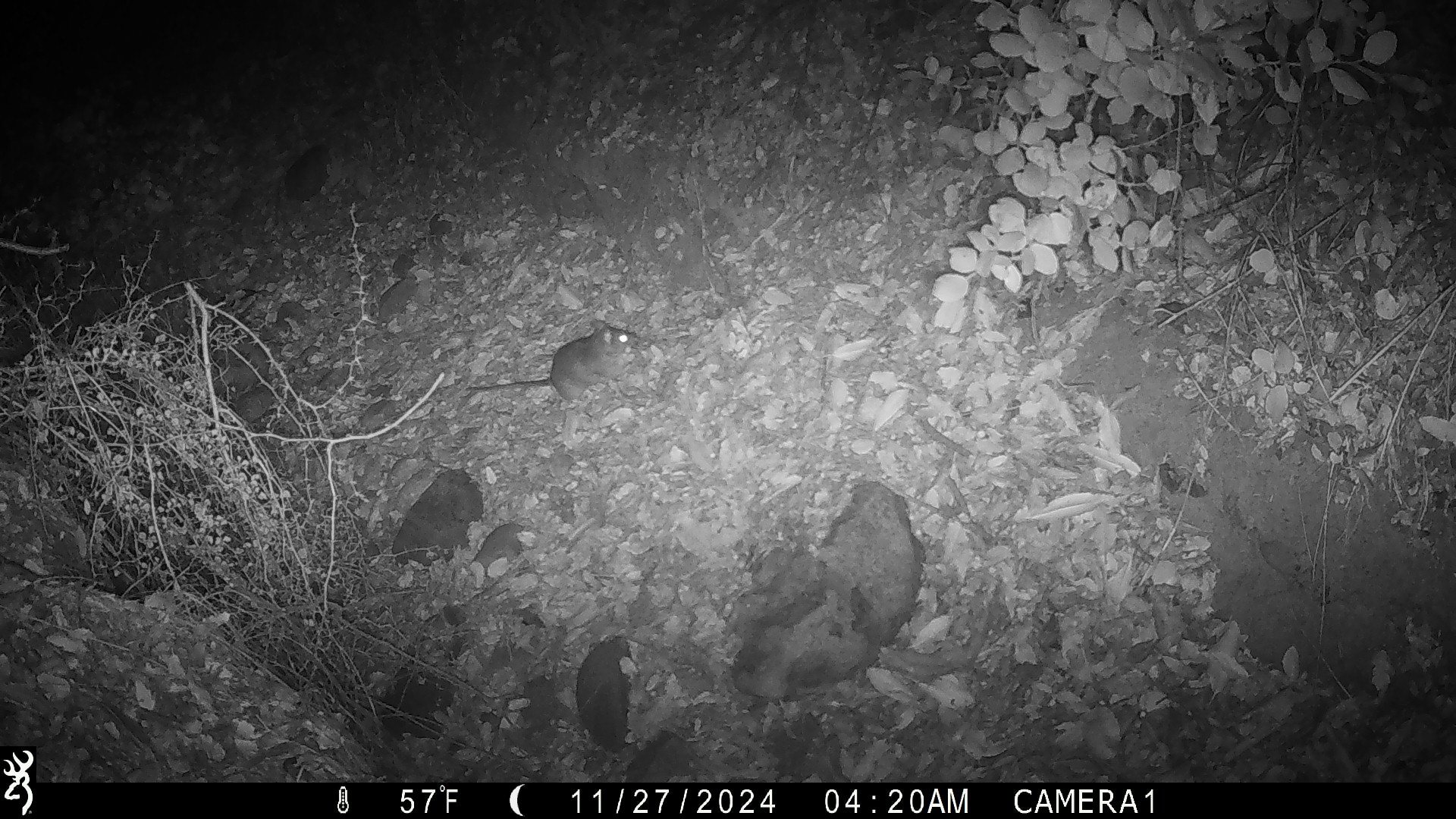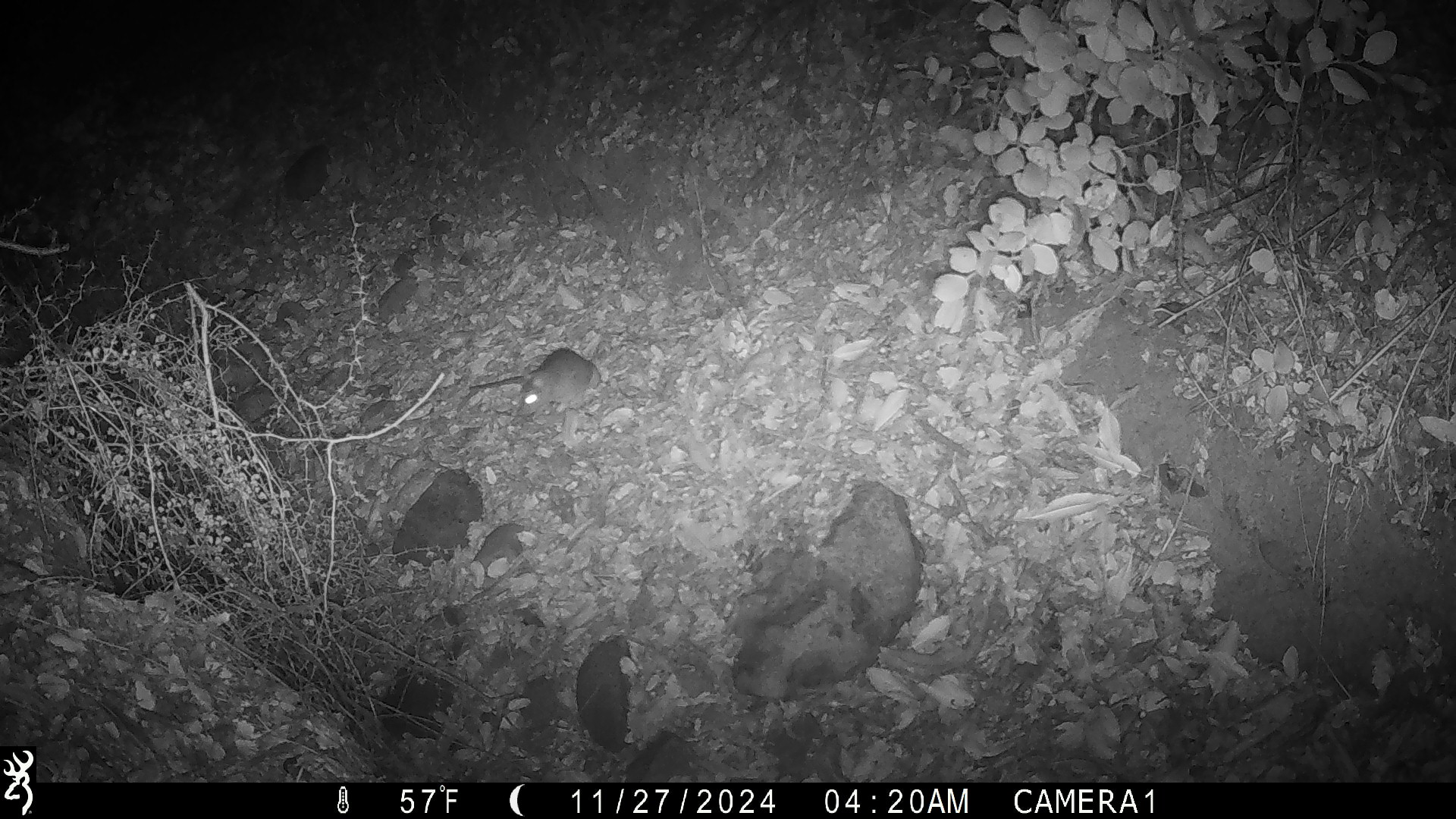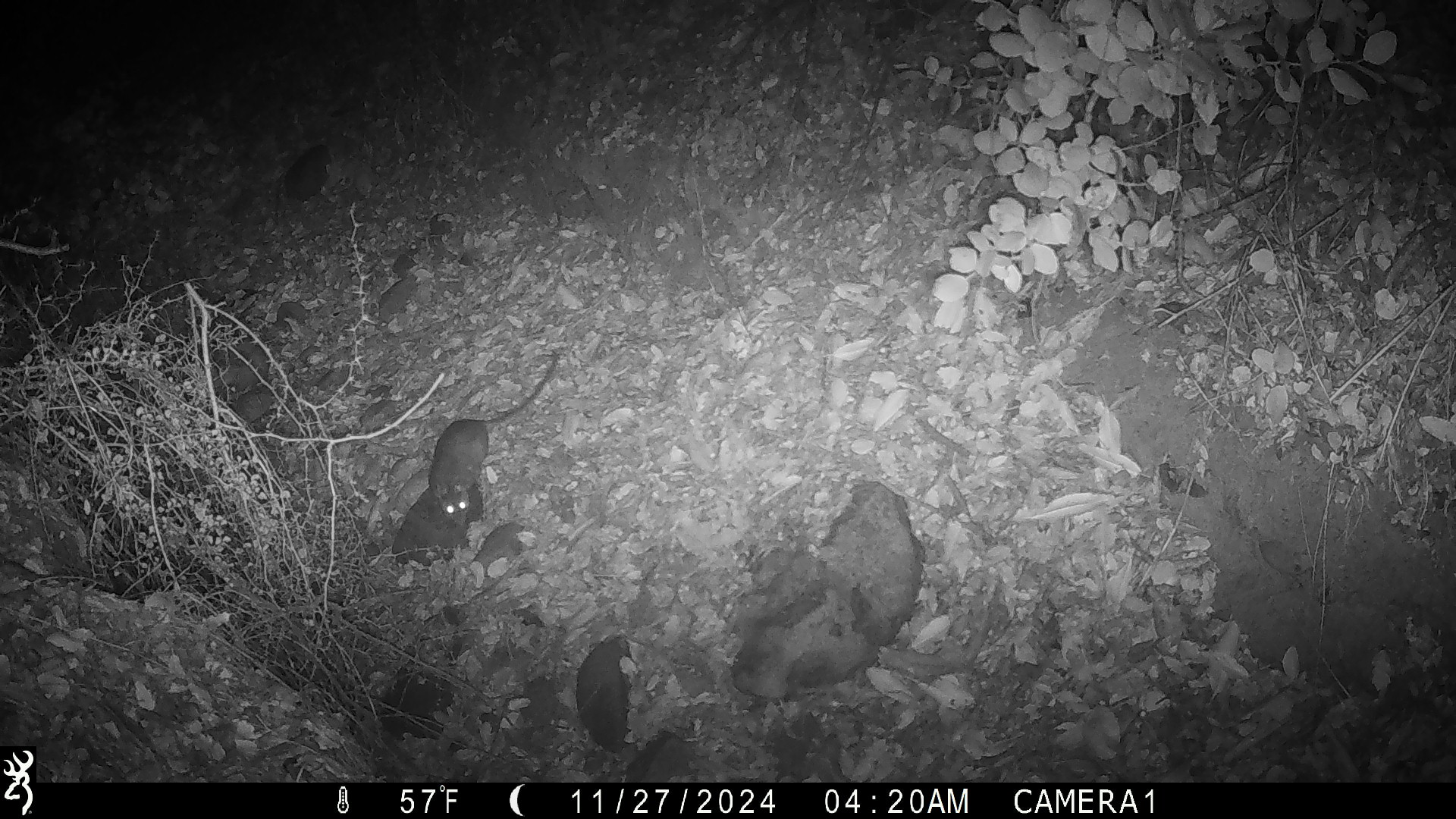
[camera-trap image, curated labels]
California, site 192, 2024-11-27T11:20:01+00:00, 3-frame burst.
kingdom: Animalia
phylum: Chordata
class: Mammalia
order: Rodentia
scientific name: Rodentia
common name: mouse or rat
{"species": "mouse or rat (Rodentia)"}